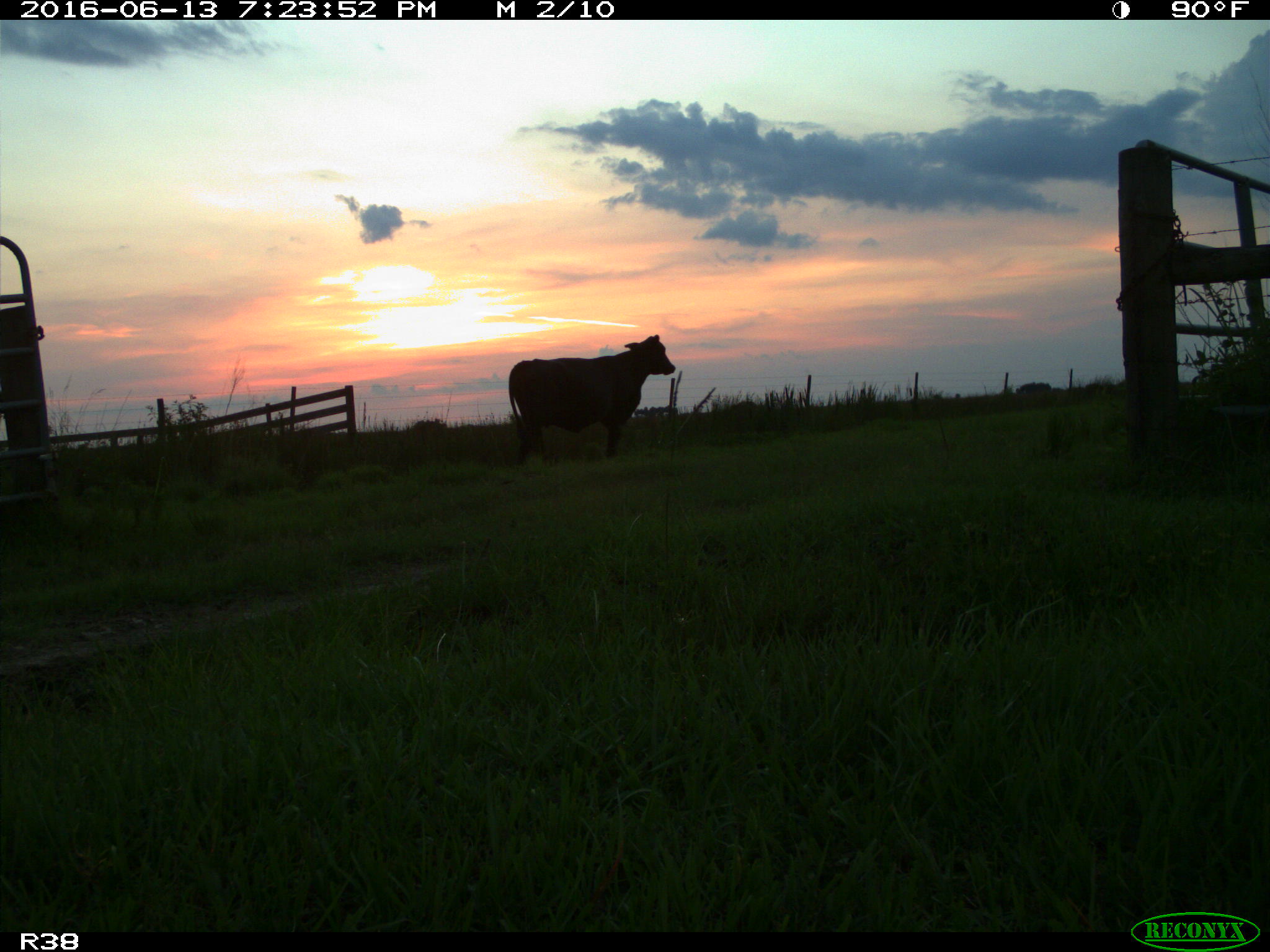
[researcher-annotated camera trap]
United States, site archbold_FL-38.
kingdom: Animalia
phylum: Chordata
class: Mammalia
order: Artiodactyla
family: Bovidae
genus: Bos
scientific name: Bos taurus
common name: domestic cow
Bos taurus (domestic cow).